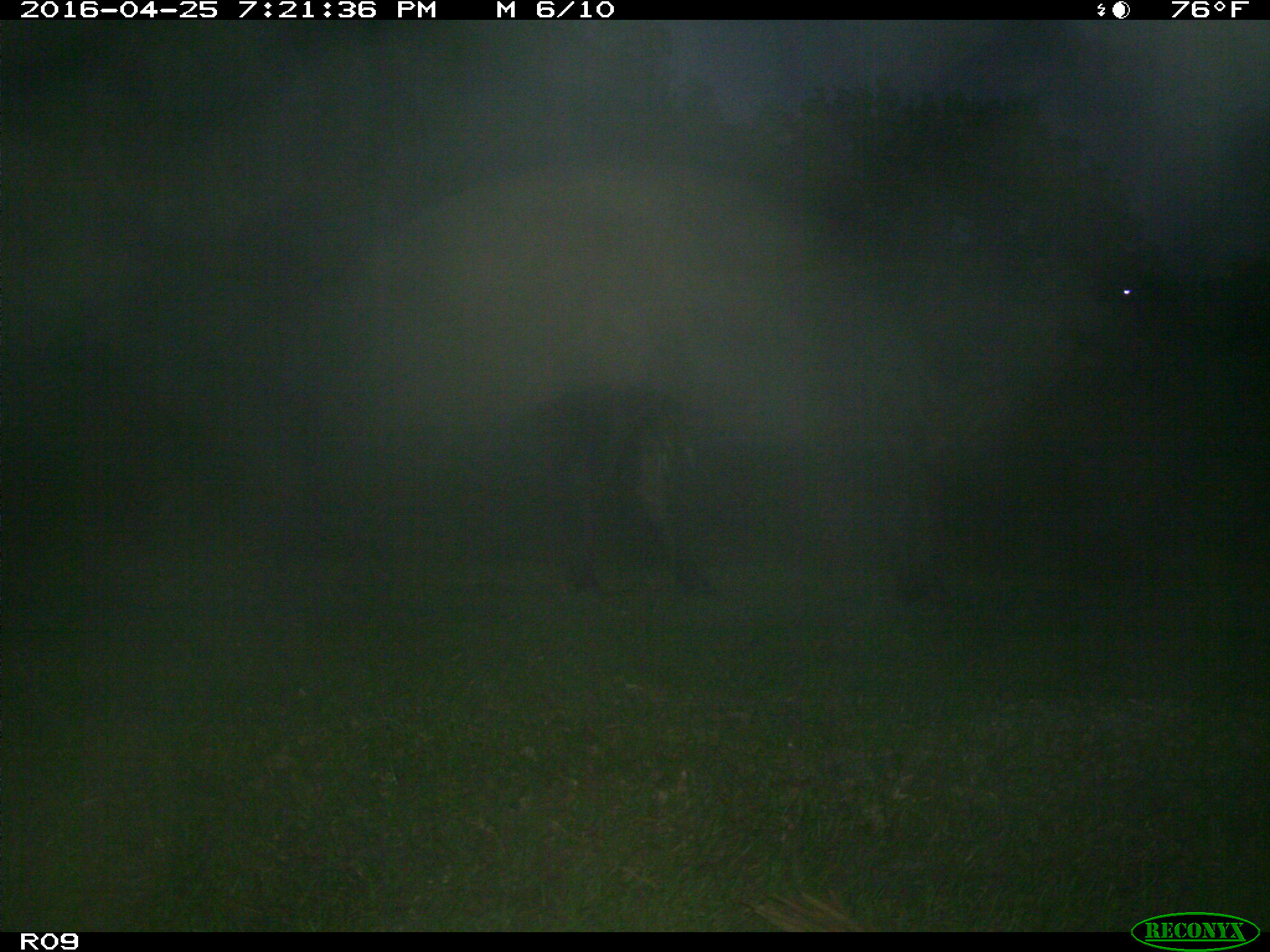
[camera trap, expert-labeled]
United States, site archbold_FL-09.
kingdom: Animalia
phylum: Chordata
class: Mammalia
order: Artiodactyla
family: Bovidae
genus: Bos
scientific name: Bos taurus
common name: domestic cow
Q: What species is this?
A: Bos taurus (domestic cow).